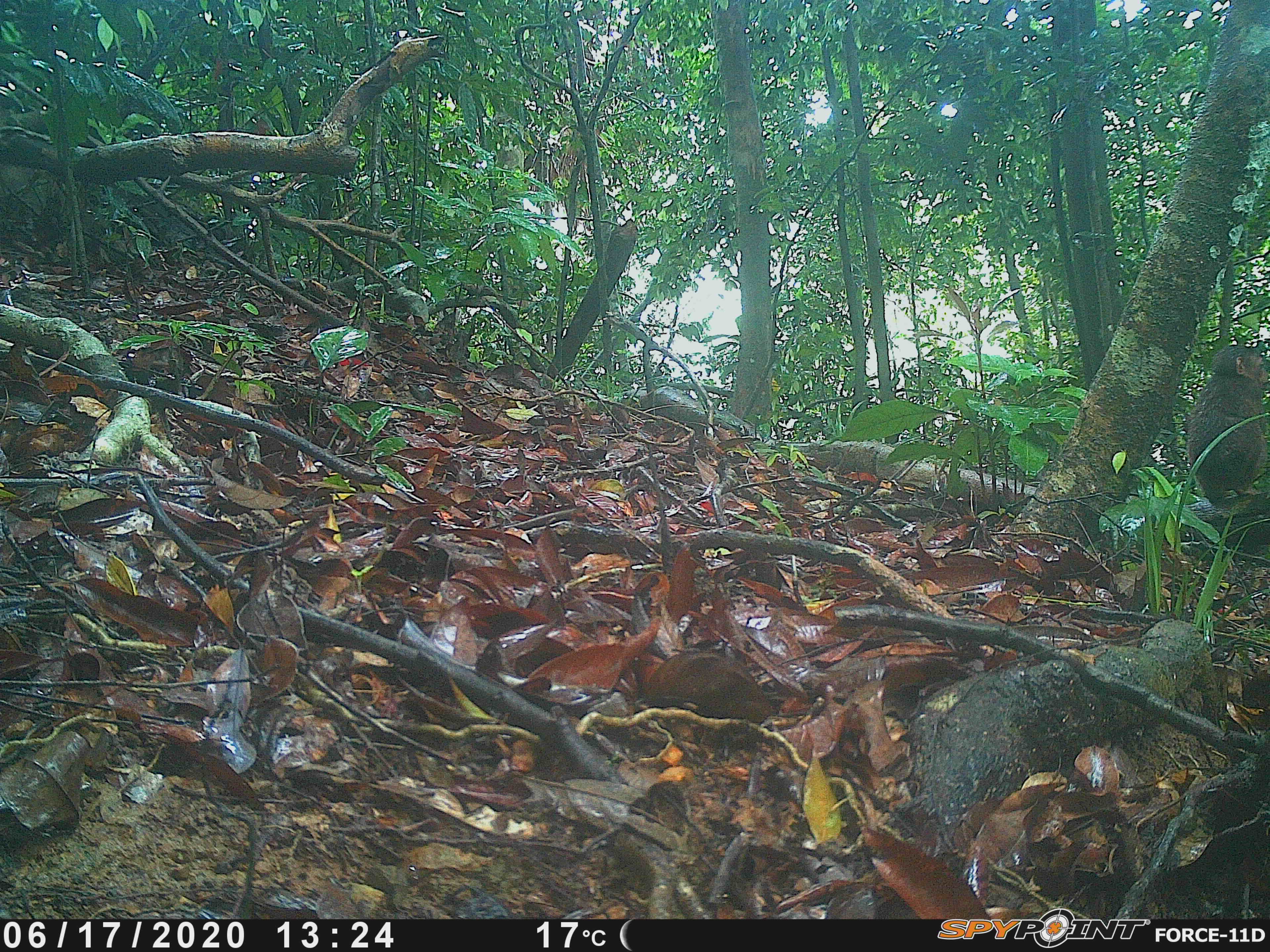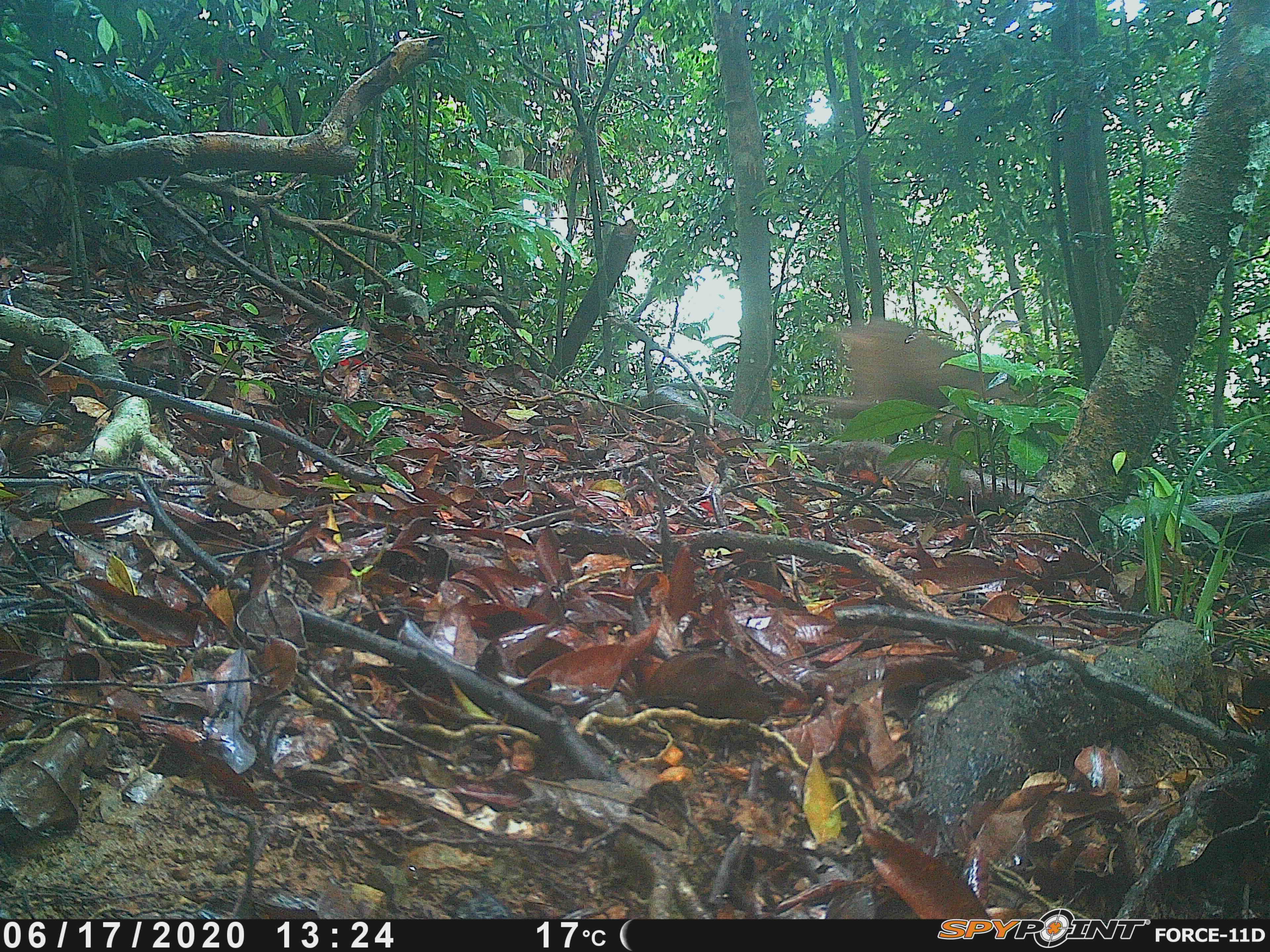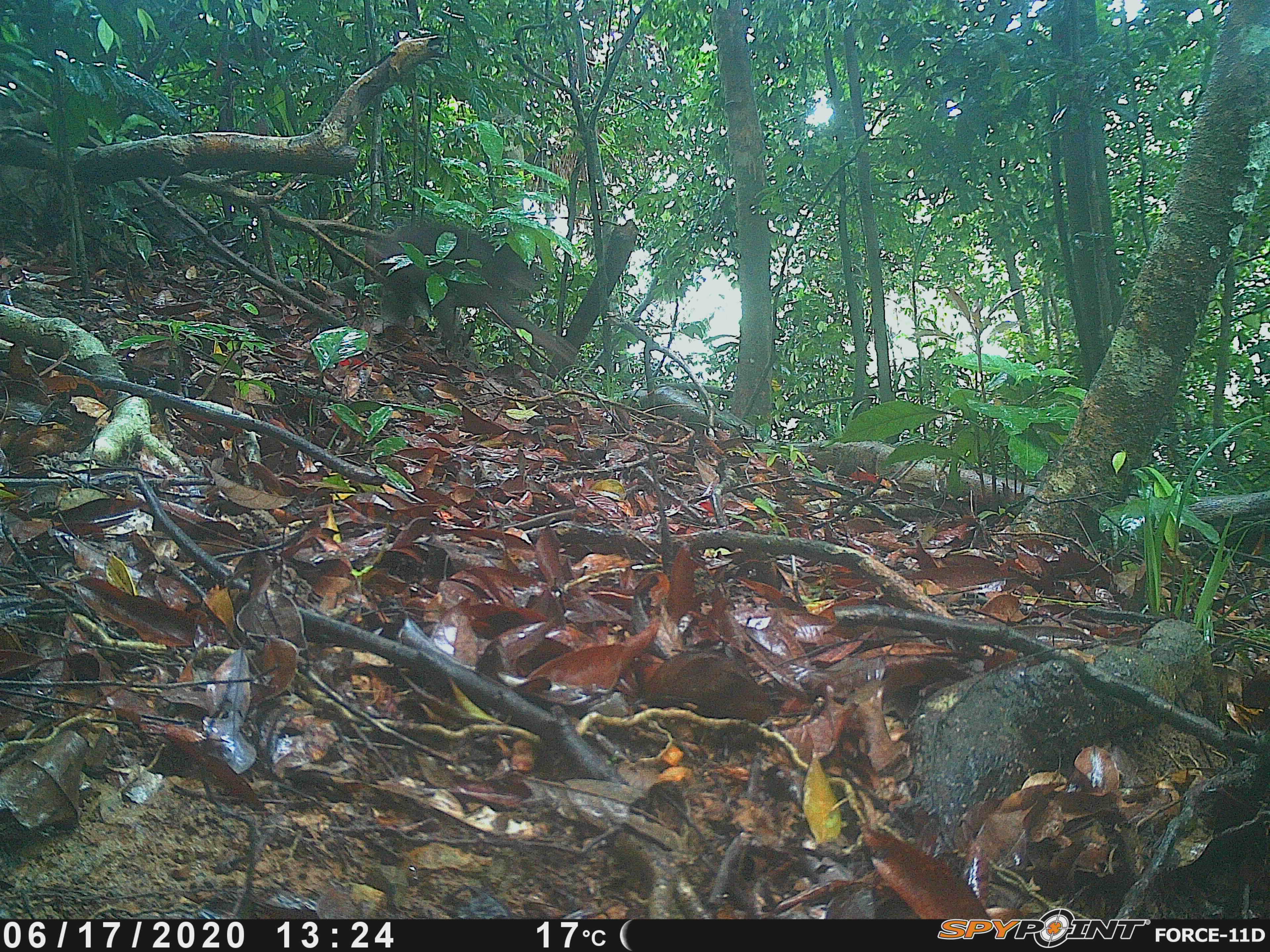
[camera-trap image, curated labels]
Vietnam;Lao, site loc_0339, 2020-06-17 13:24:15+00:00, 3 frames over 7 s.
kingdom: Animalia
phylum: Chordata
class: Mammalia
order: Primates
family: Cercopithecidae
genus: Macaca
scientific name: Macaca arctoides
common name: stump-tailed macaque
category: stump tailed macaque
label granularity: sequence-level